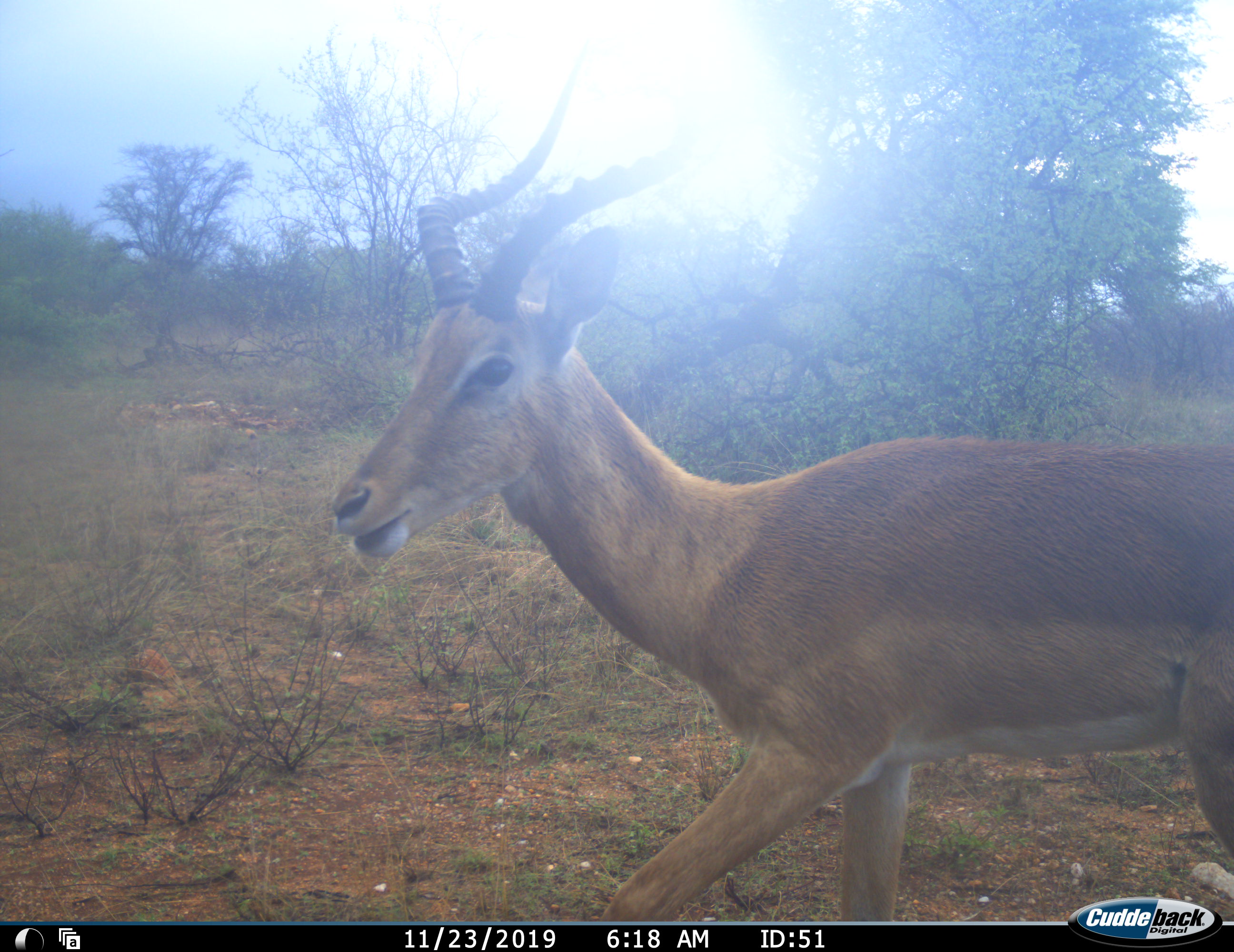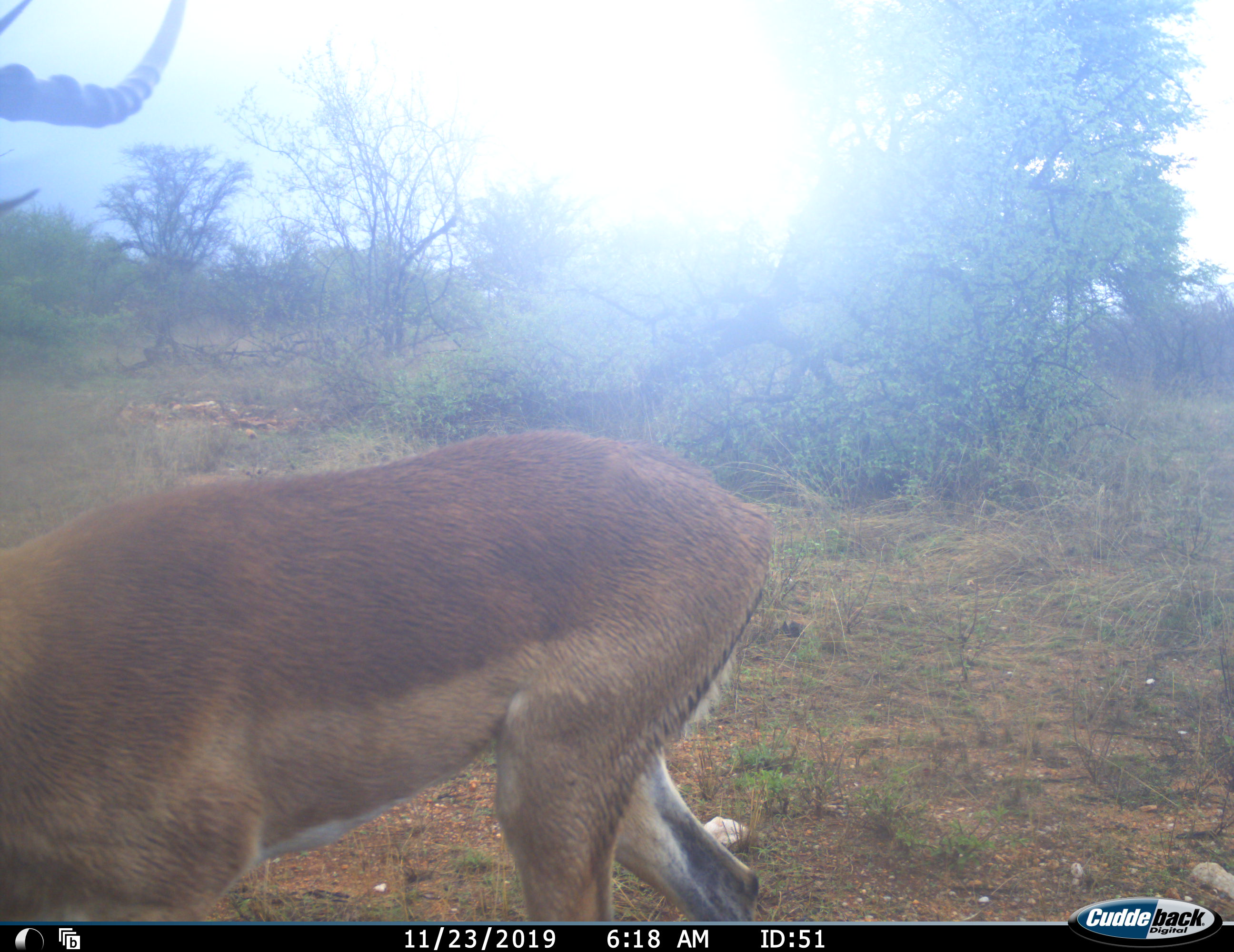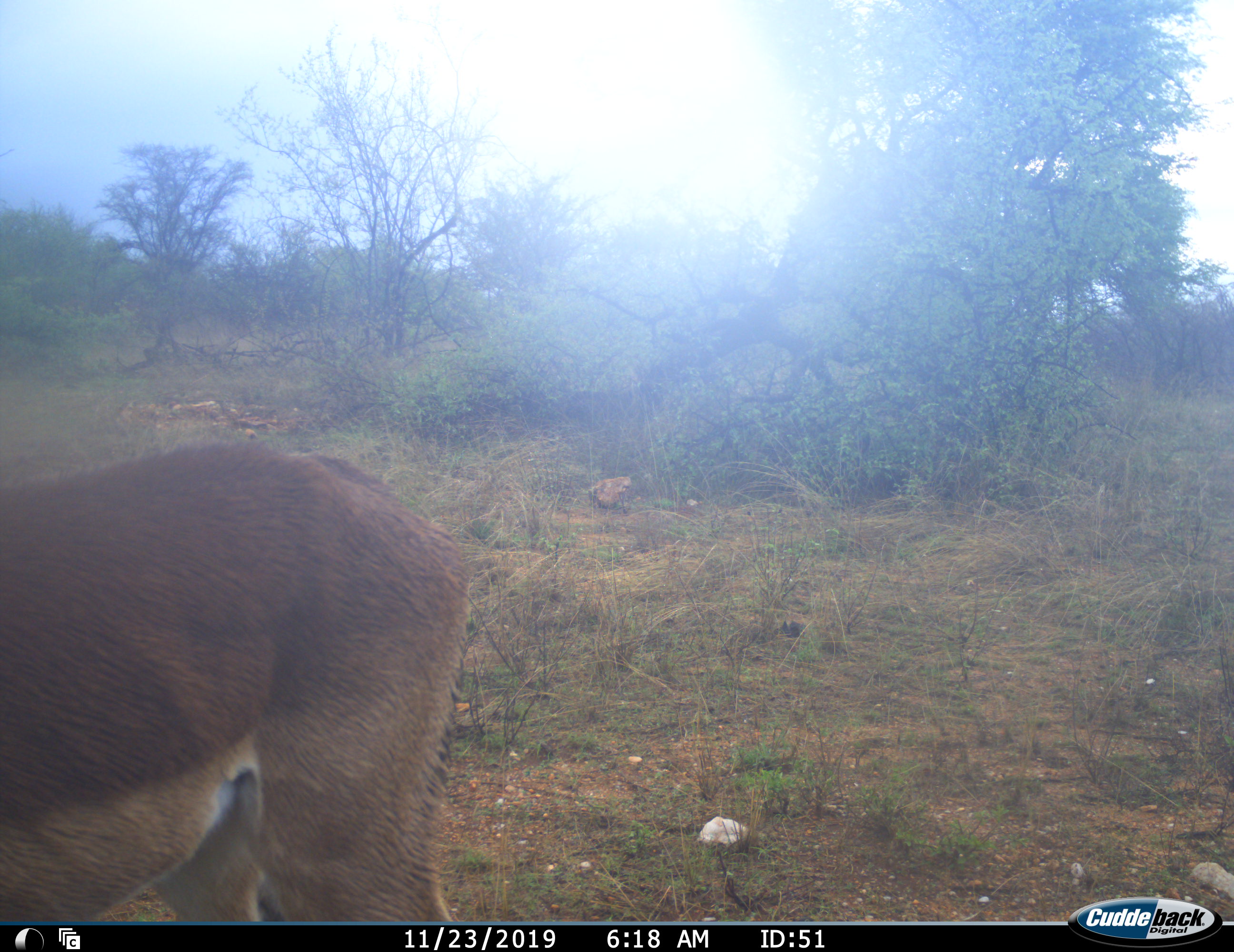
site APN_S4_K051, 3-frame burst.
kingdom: Animalia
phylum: Chordata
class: Mammalia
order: Artiodactyla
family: Bovidae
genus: Aepyceros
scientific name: Aepyceros melampus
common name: impala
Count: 1.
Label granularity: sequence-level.